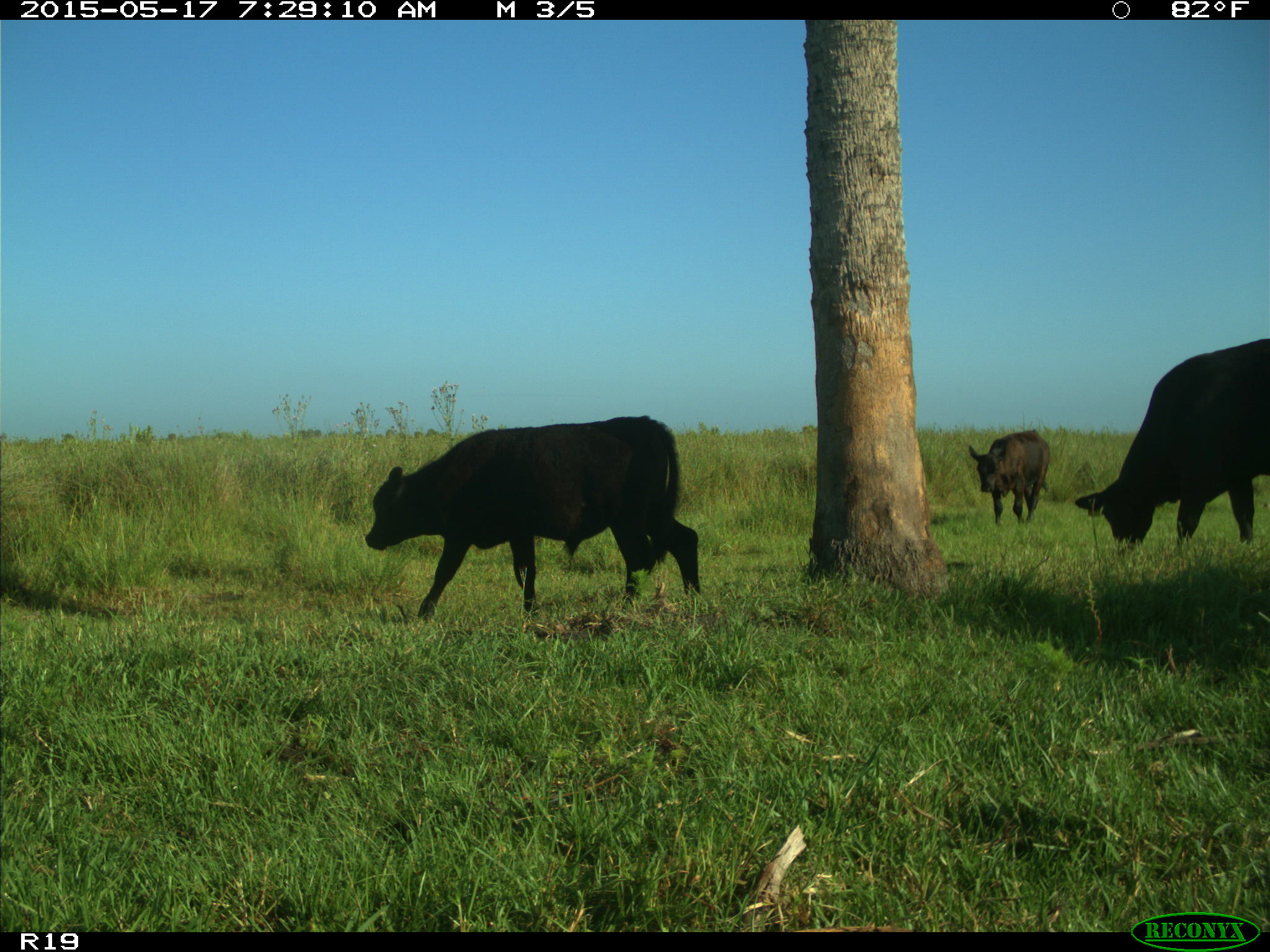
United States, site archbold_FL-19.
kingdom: Animalia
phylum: Chordata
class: Mammalia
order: Artiodactyla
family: Bovidae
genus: Bos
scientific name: Bos taurus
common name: domestic cow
Bos taurus (domestic cow).